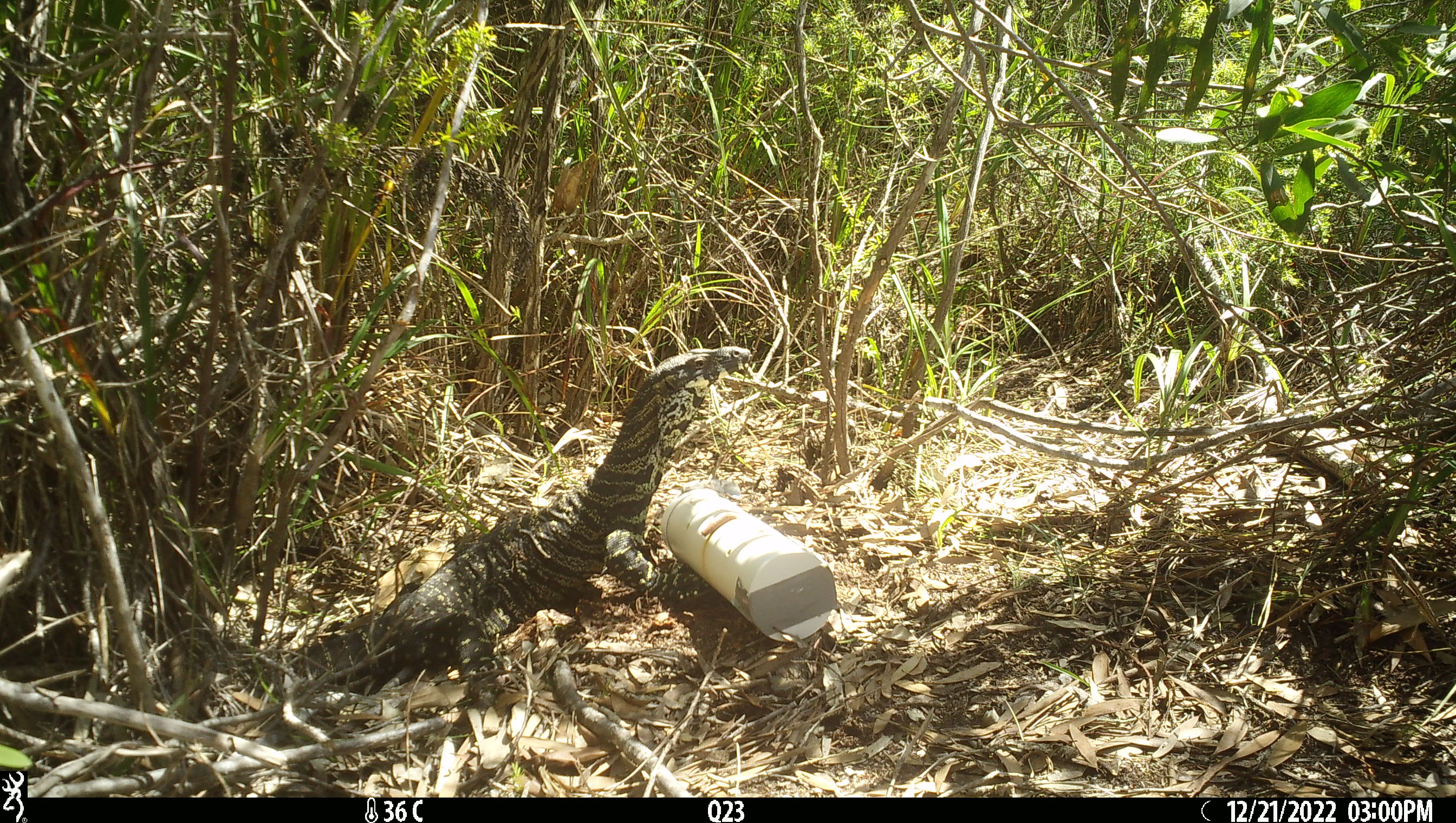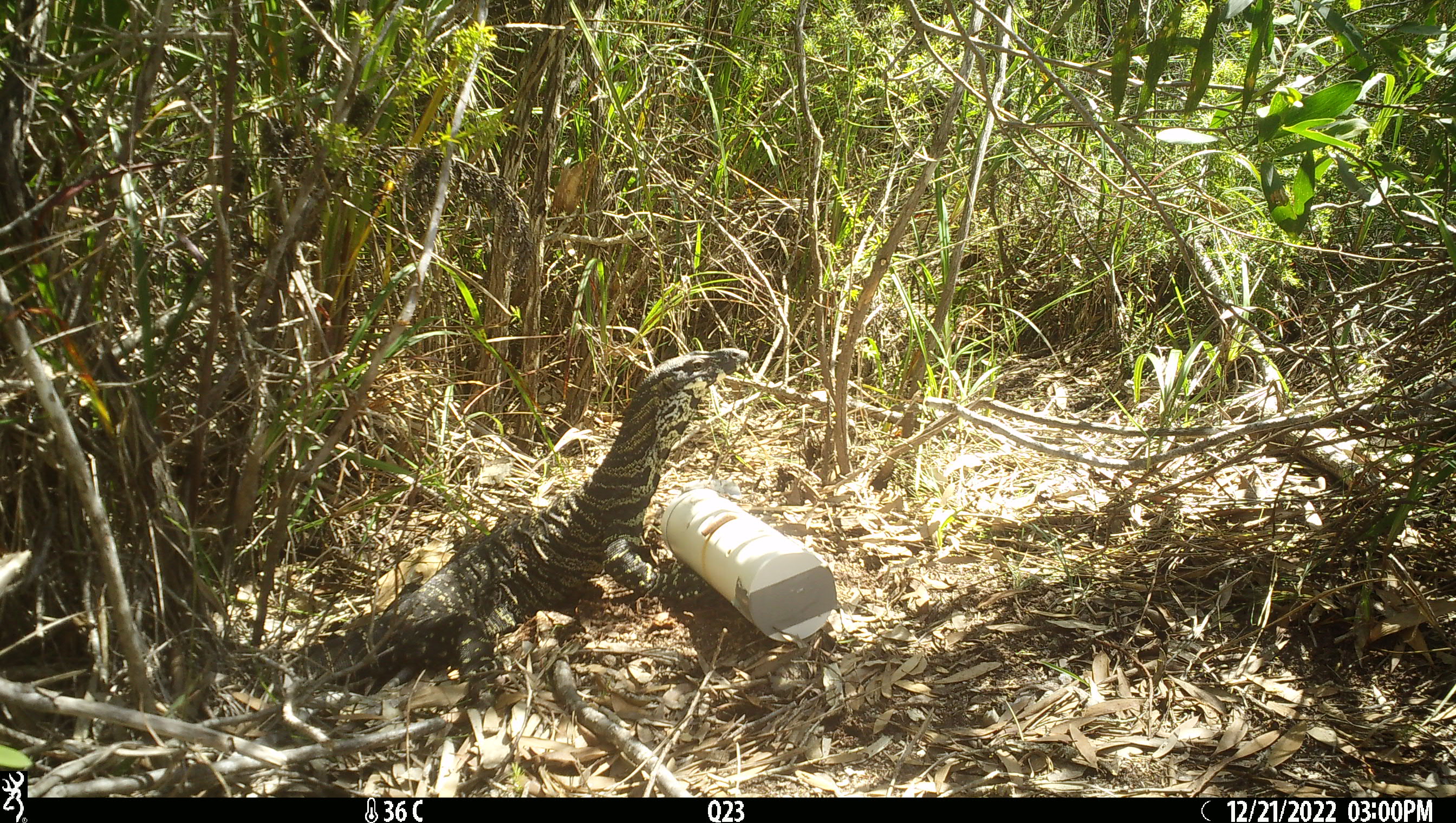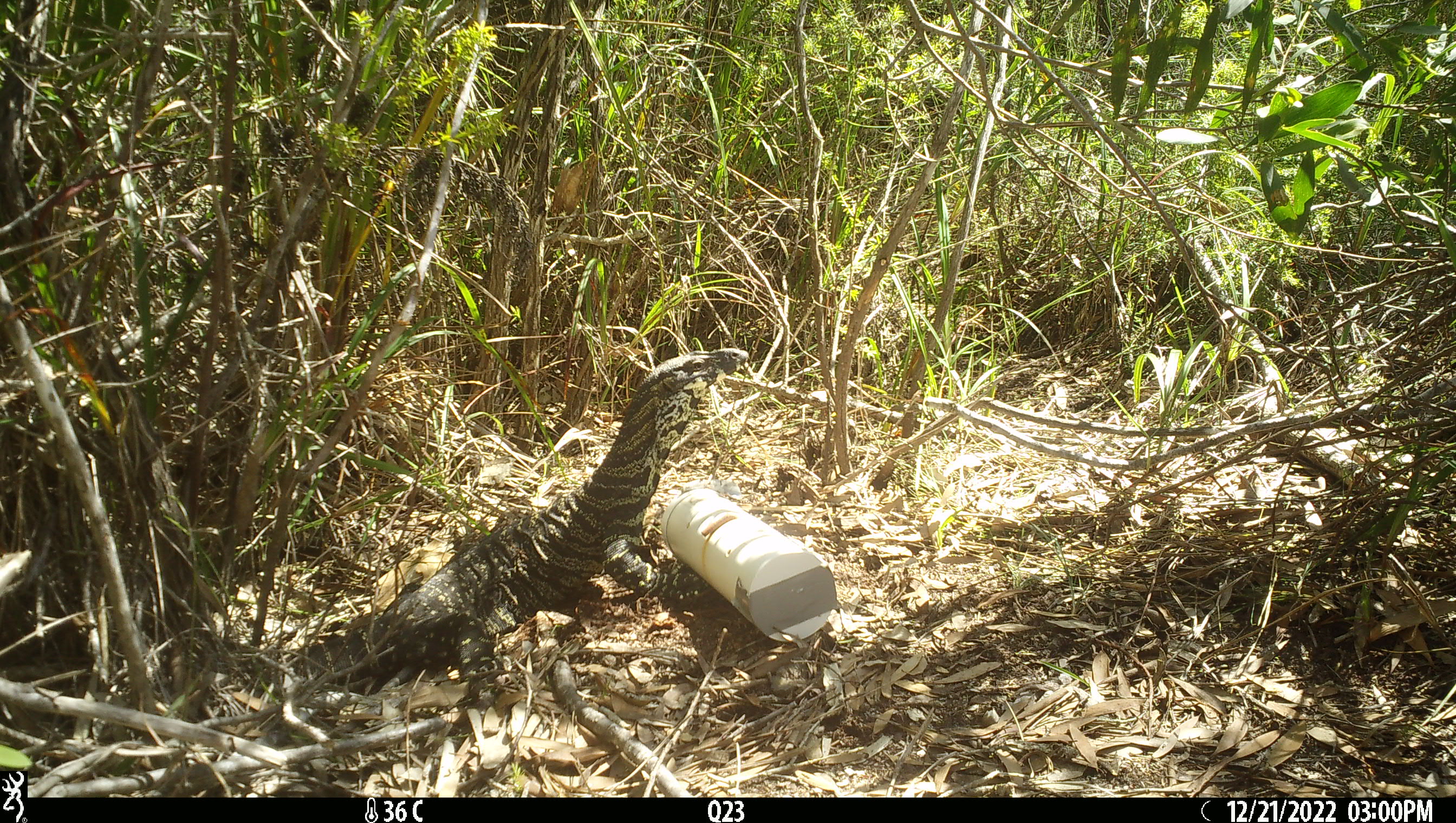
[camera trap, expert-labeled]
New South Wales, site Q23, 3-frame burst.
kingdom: Animalia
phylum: Chordata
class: Reptilia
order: Squamata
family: Varanidae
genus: Varanus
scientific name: Varanus varius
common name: lace monitor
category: goanna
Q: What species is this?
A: Goanna (lace monitor) (Varanus varius).